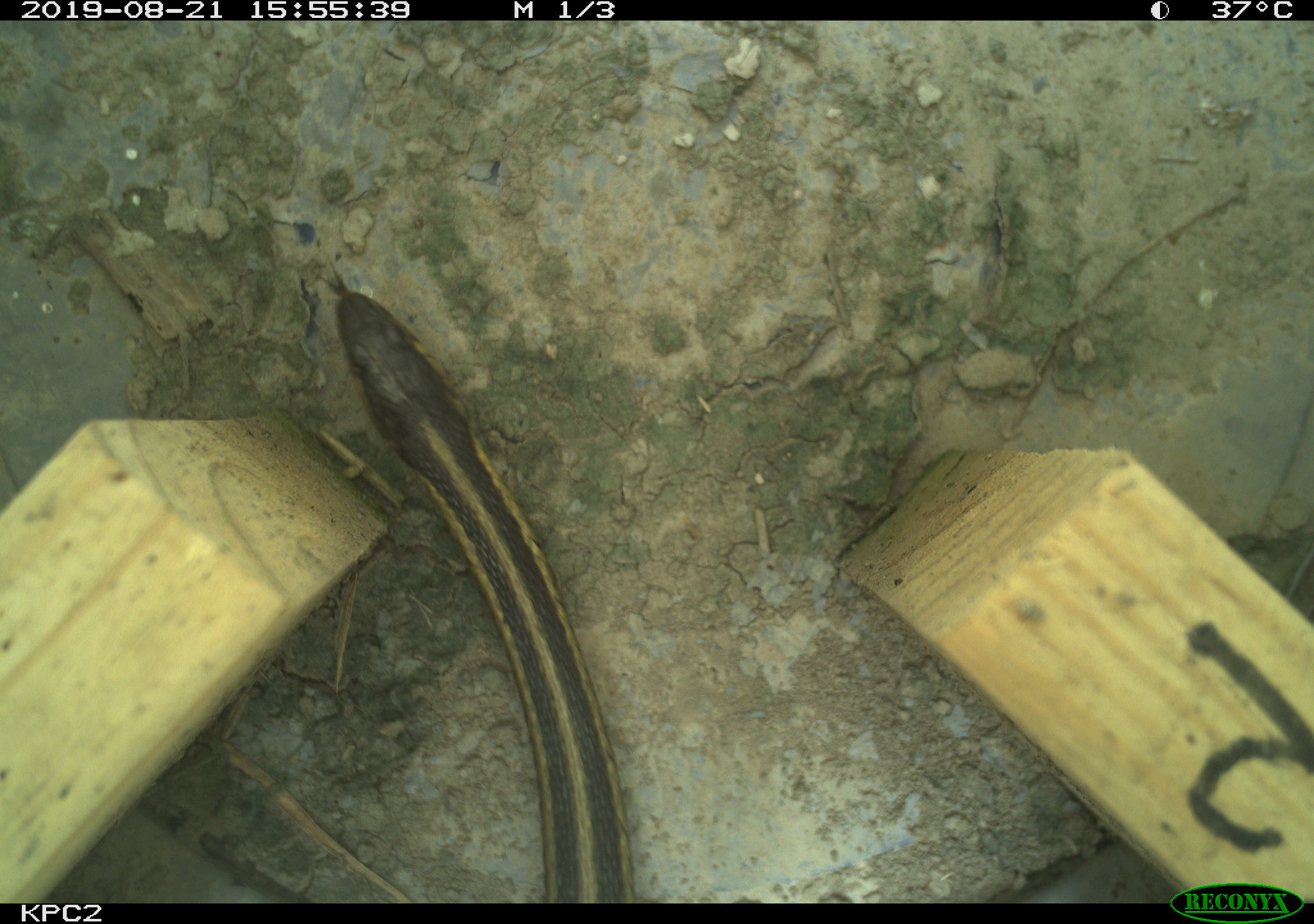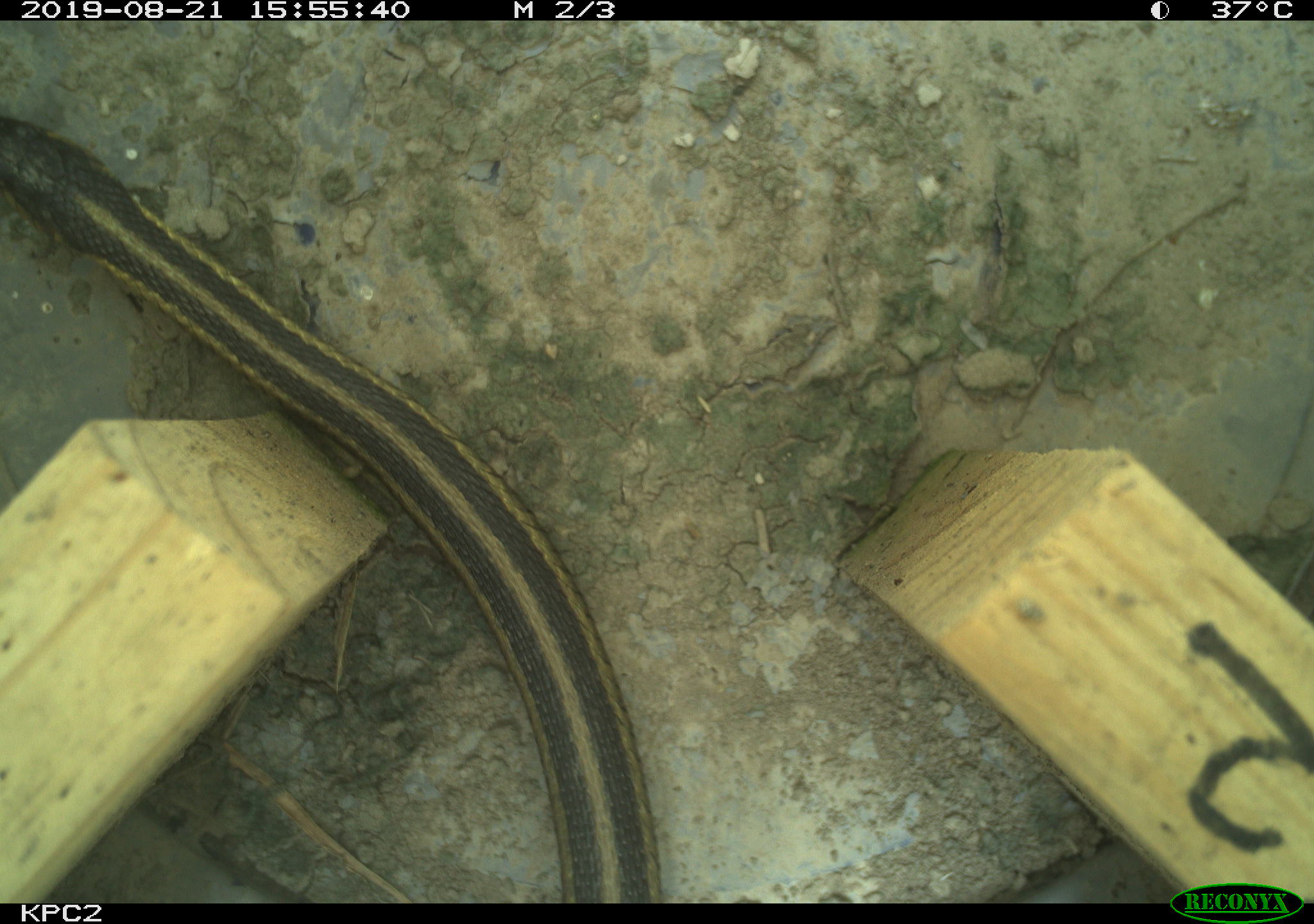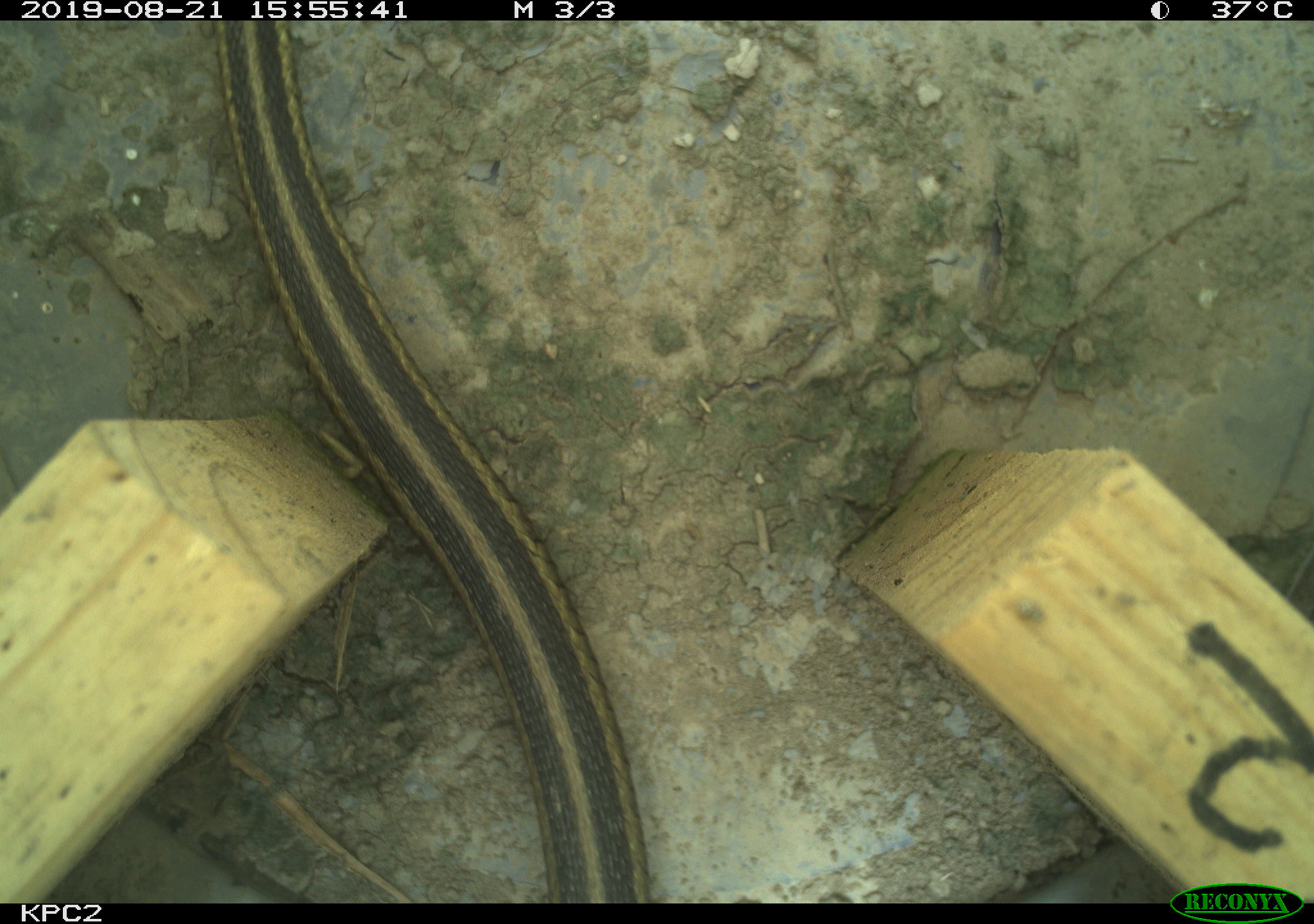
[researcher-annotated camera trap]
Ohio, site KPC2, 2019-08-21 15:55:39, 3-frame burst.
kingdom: Animalia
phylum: Chordata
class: Reptilia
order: Squamata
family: Colubridae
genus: Thamnophis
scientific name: Thamnophis sirtalis sirtalis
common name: eastern gartersnake